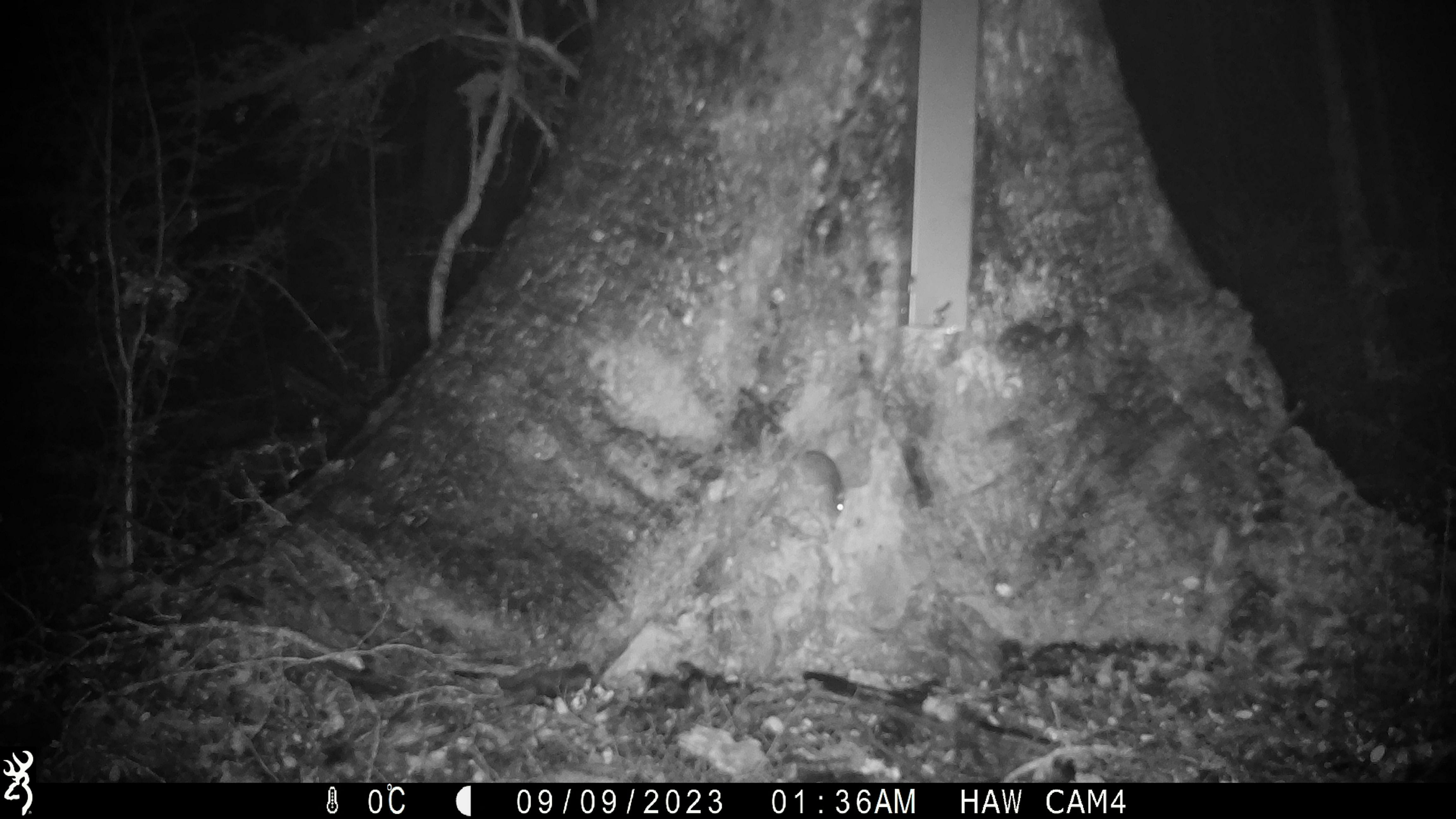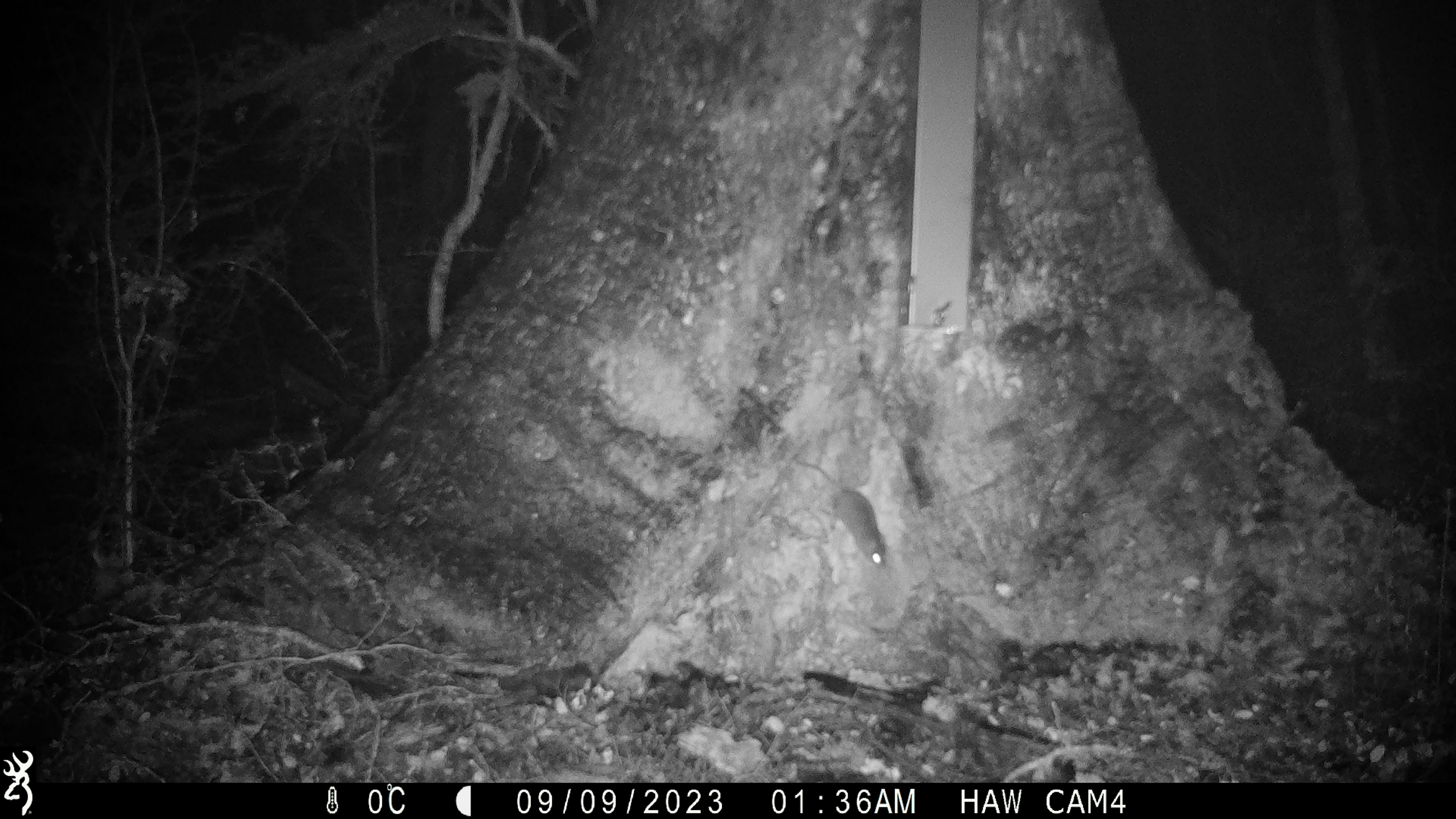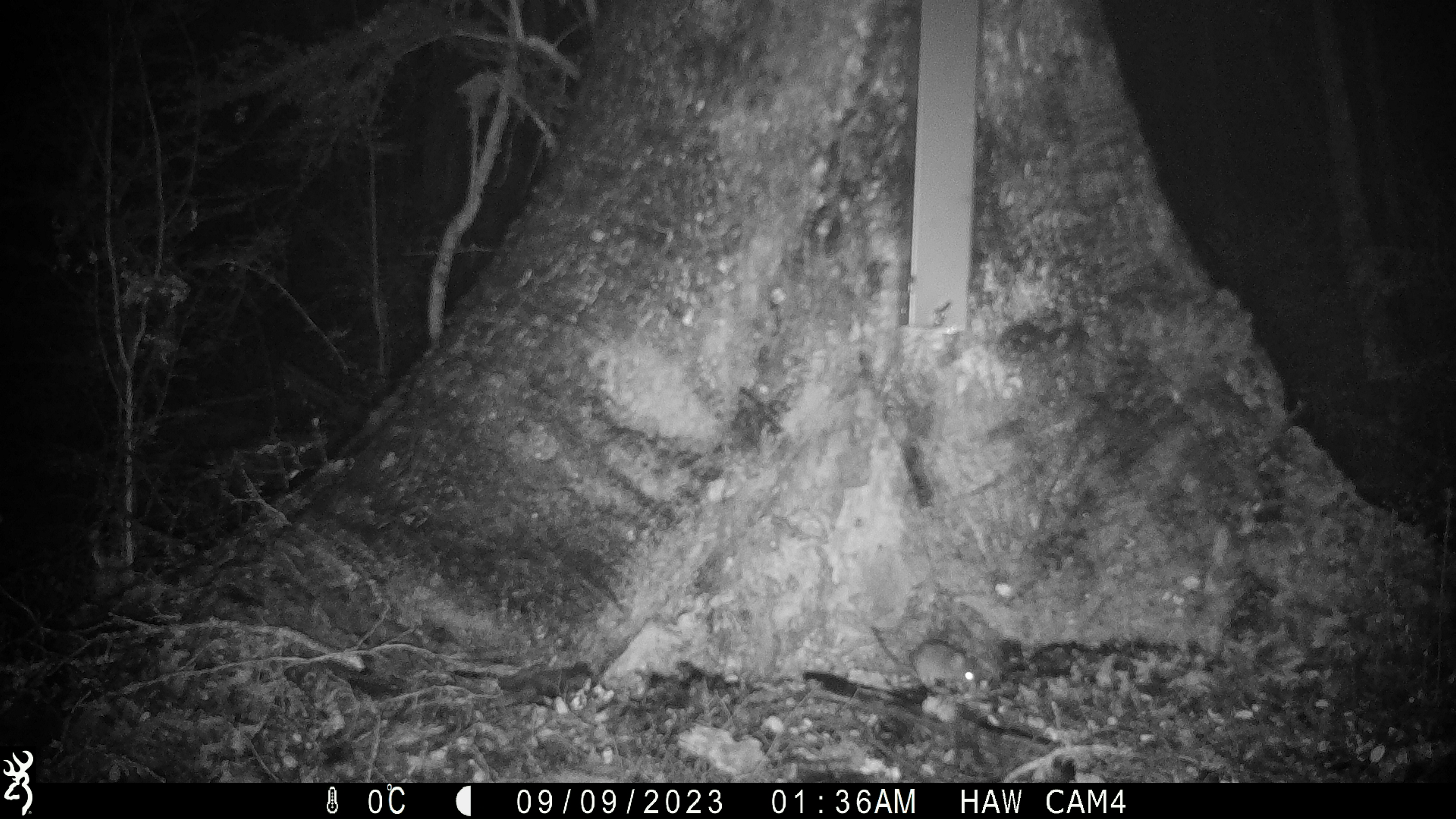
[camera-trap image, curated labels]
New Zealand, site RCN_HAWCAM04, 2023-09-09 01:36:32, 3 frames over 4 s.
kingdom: Animalia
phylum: Chordata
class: Mammalia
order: Rodentia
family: Muridae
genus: Mus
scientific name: Mus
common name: mouse